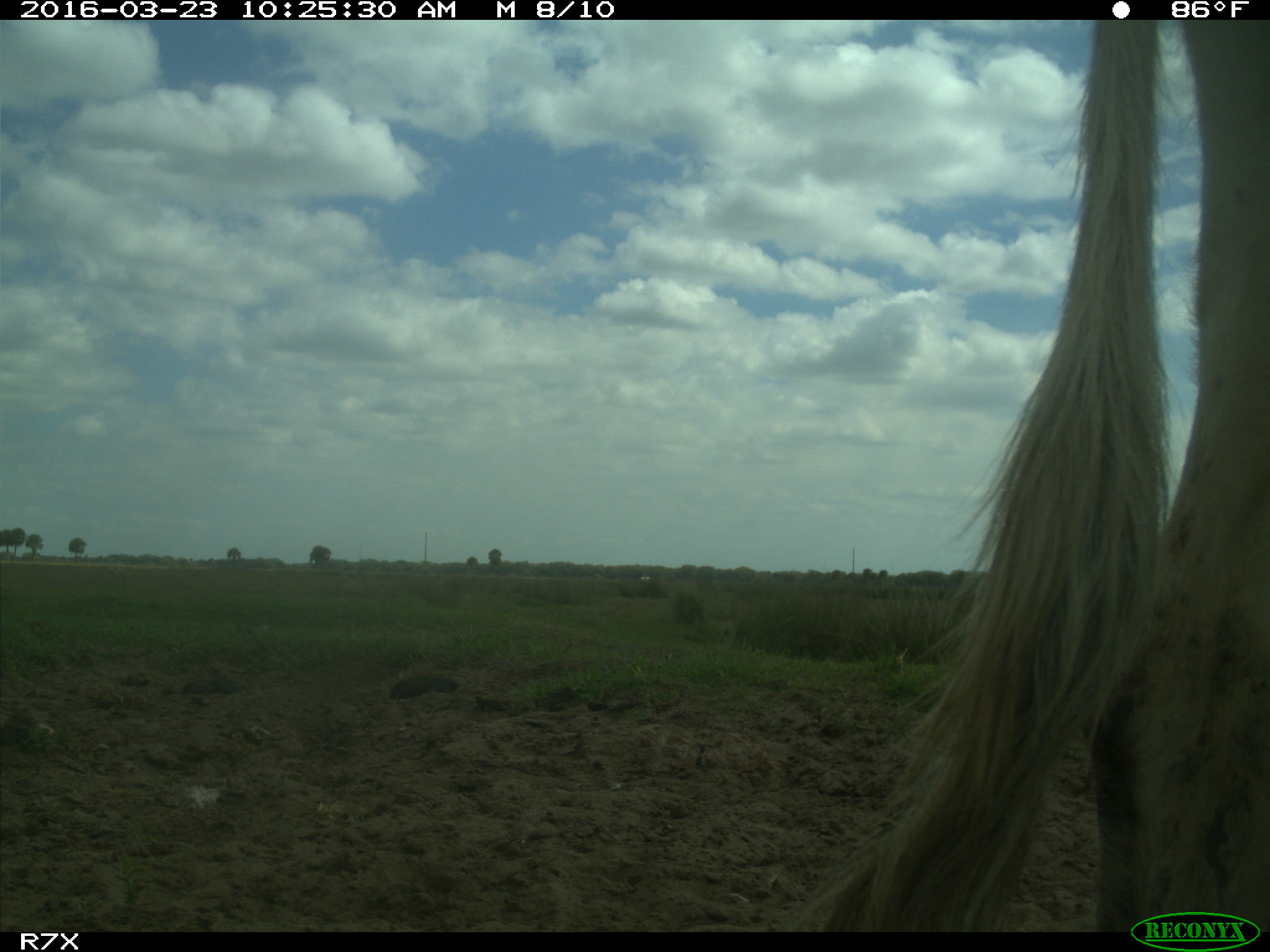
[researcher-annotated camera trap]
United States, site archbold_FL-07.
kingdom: Animalia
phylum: Chordata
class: Mammalia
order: Artiodactyla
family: Bovidae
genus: Bos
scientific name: Bos taurus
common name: domestic cow